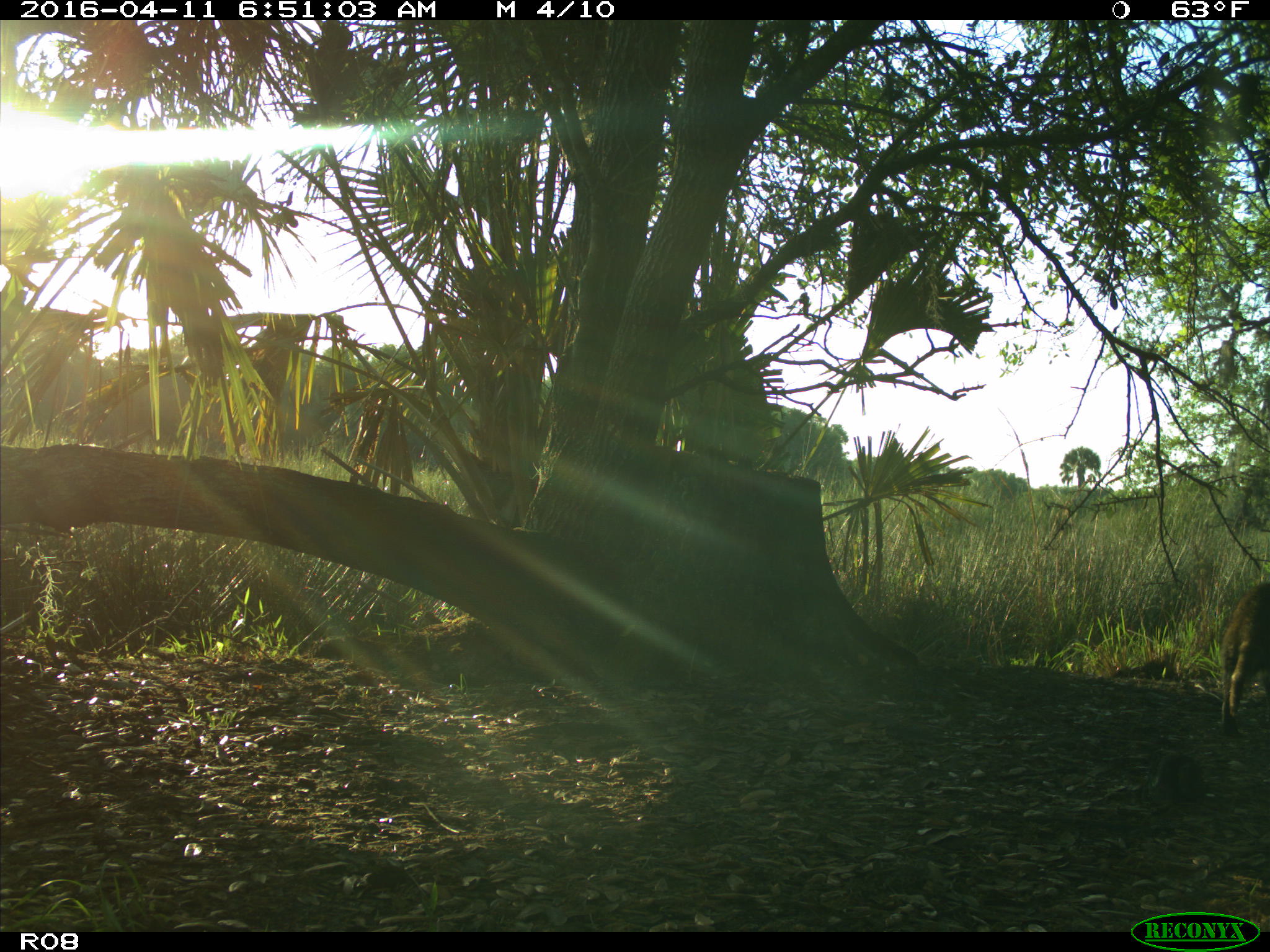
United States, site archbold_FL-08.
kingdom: Animalia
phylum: Chordata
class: Mammalia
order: Carnivora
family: Procyonidae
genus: Procyon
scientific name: Procyon lotor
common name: common raccoon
Procyon lotor (common raccoon).